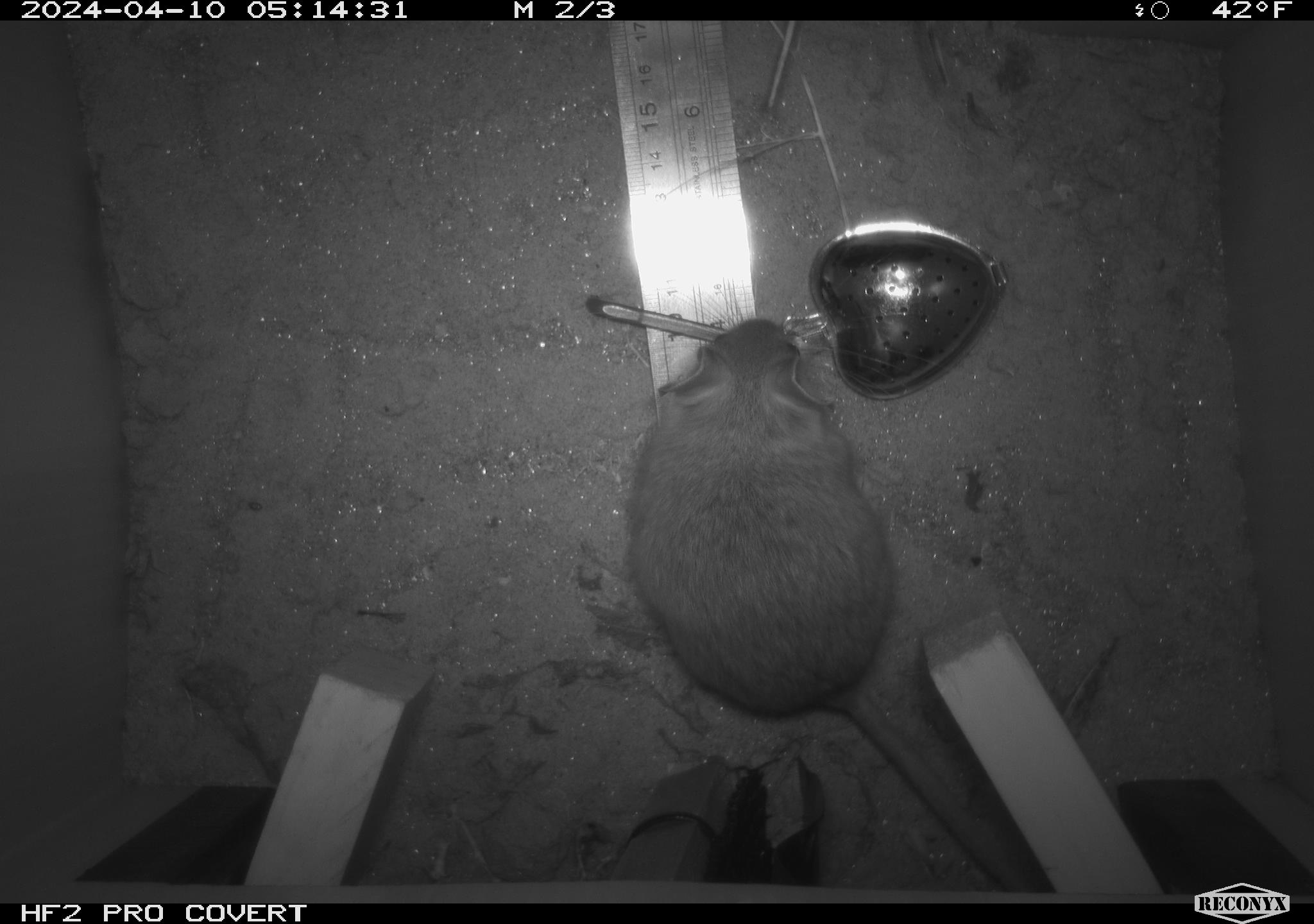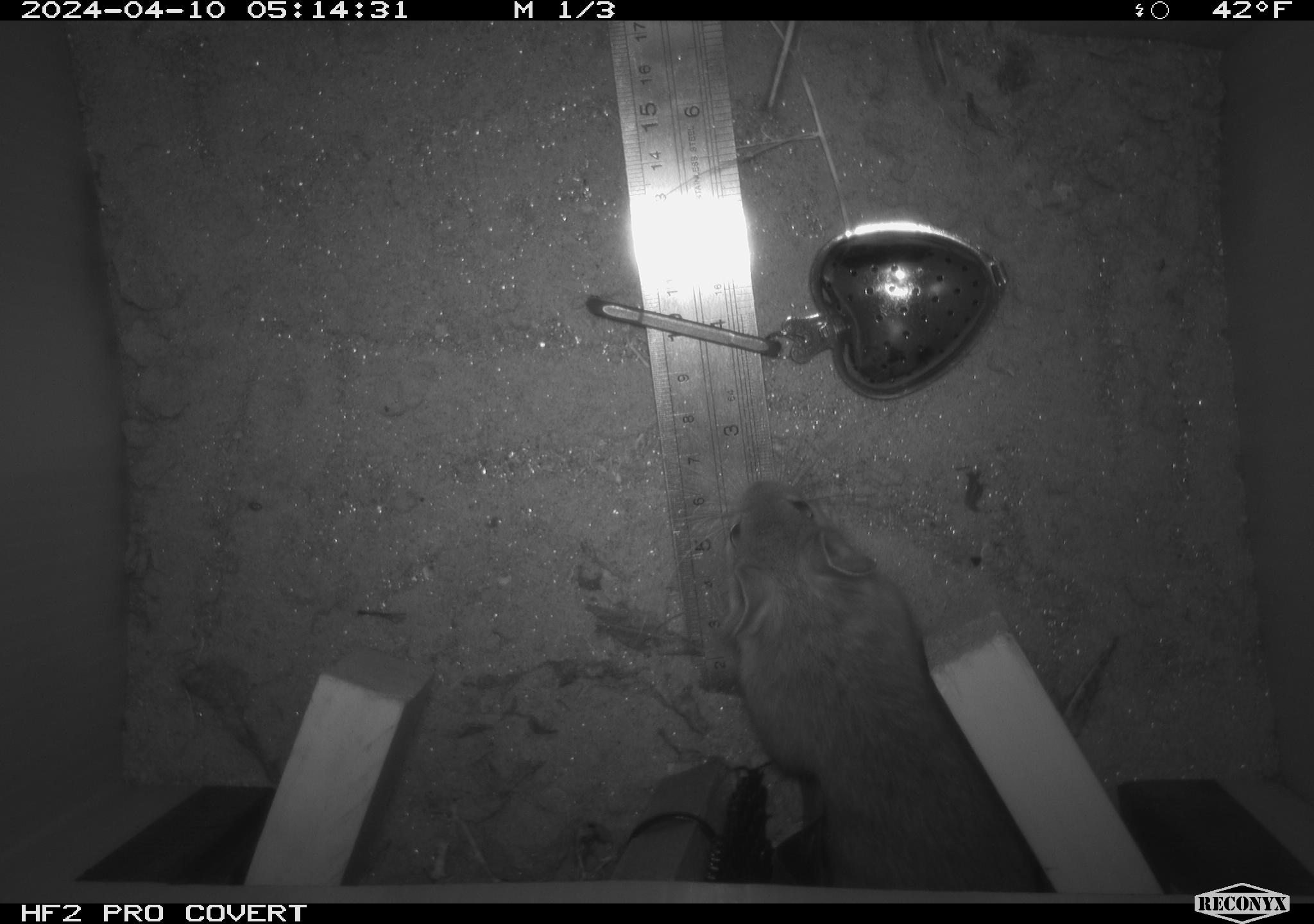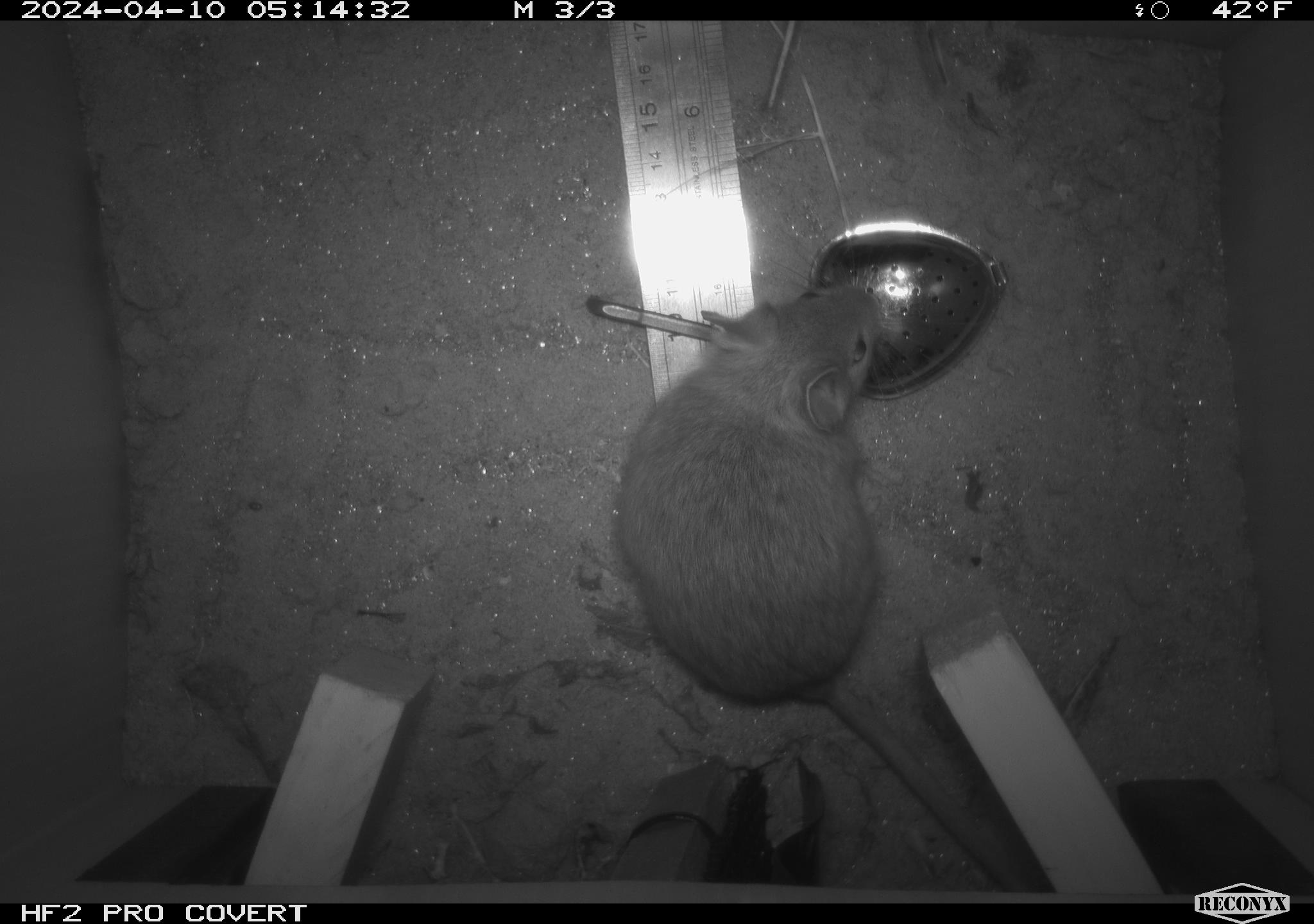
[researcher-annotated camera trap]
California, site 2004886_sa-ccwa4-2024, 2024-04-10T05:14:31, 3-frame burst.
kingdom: Animalia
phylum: Chordata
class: Mammalia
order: Rodentia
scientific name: Rodentia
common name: woodrat or rat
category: woodrat or rat species